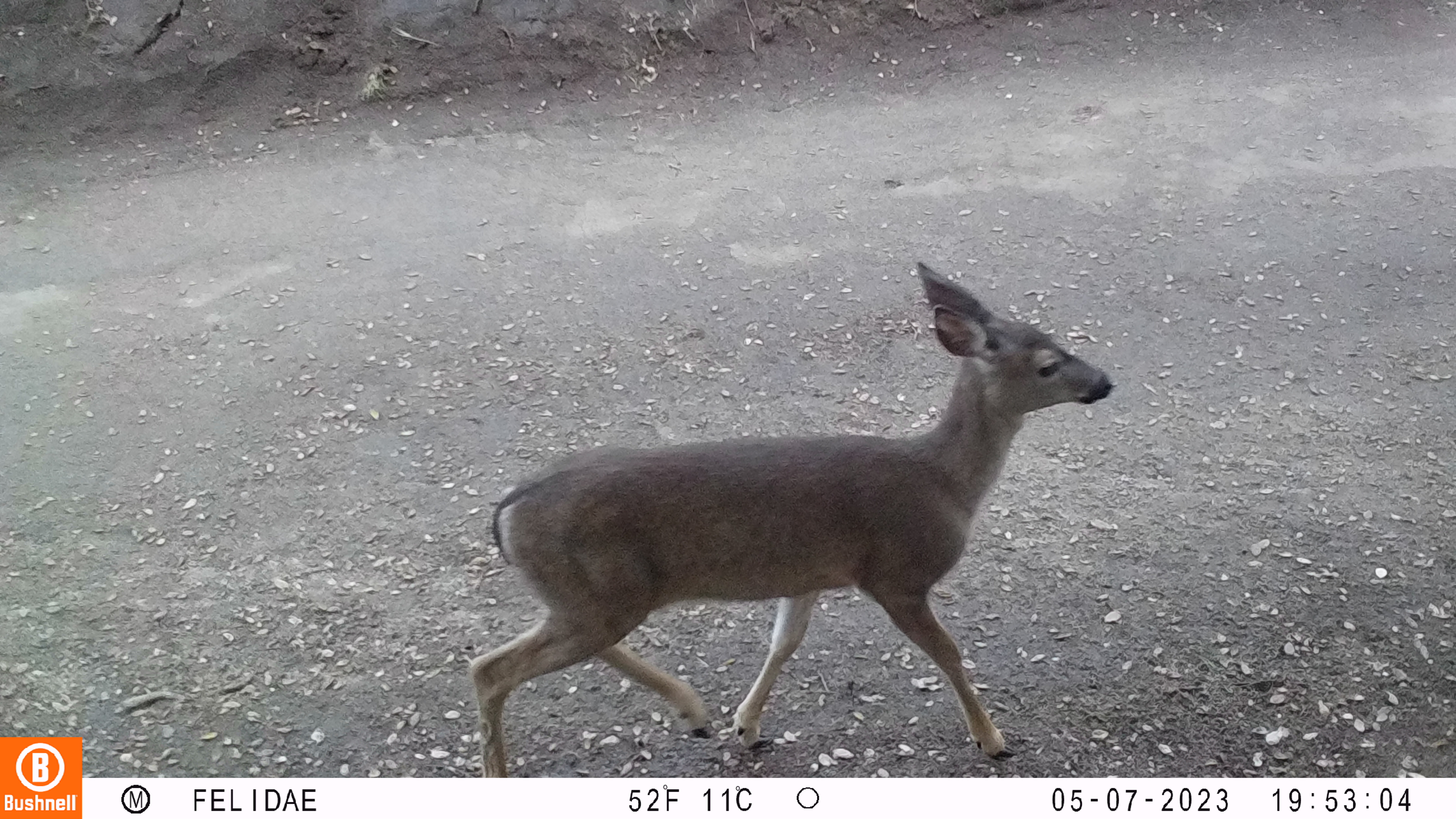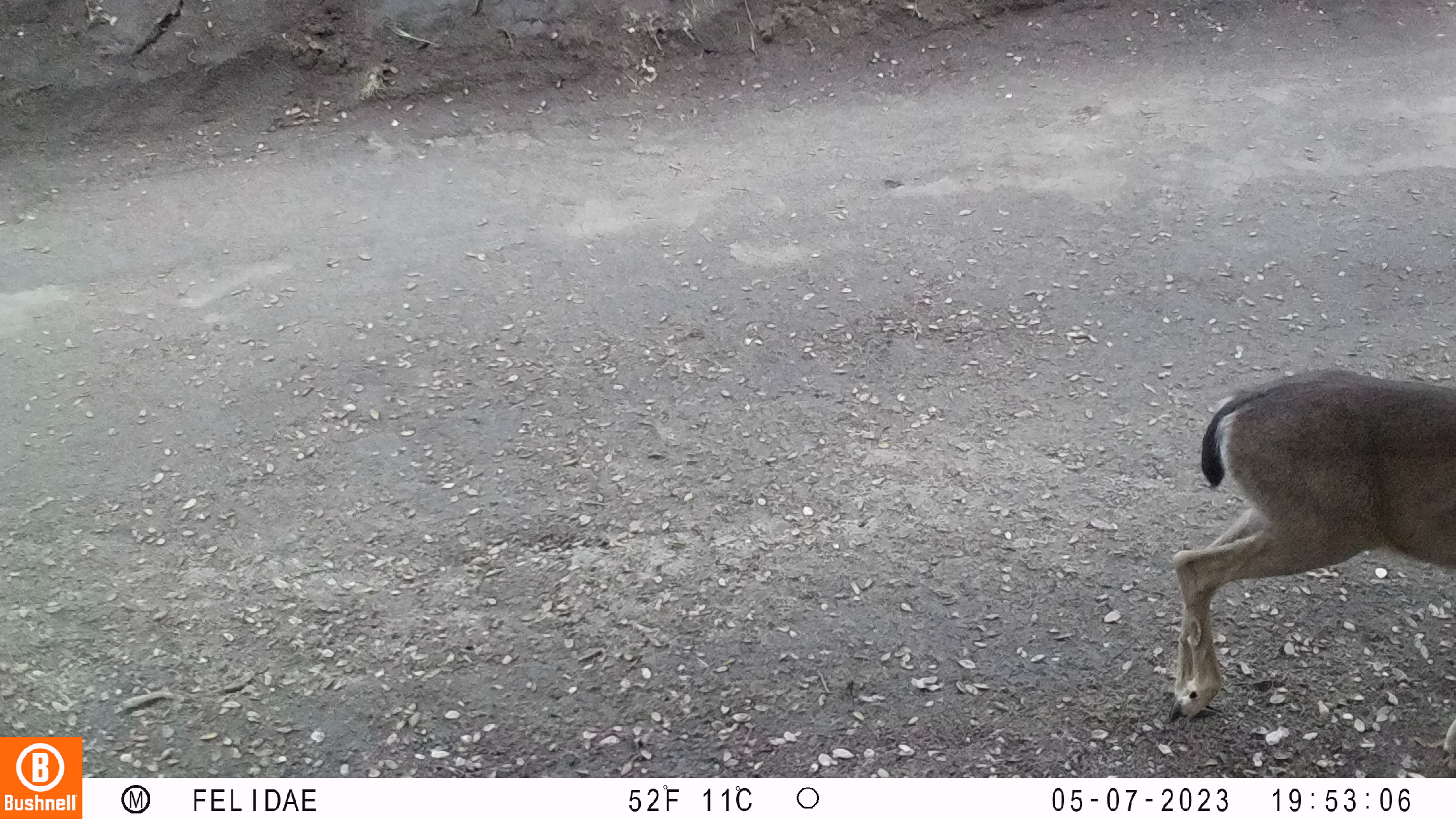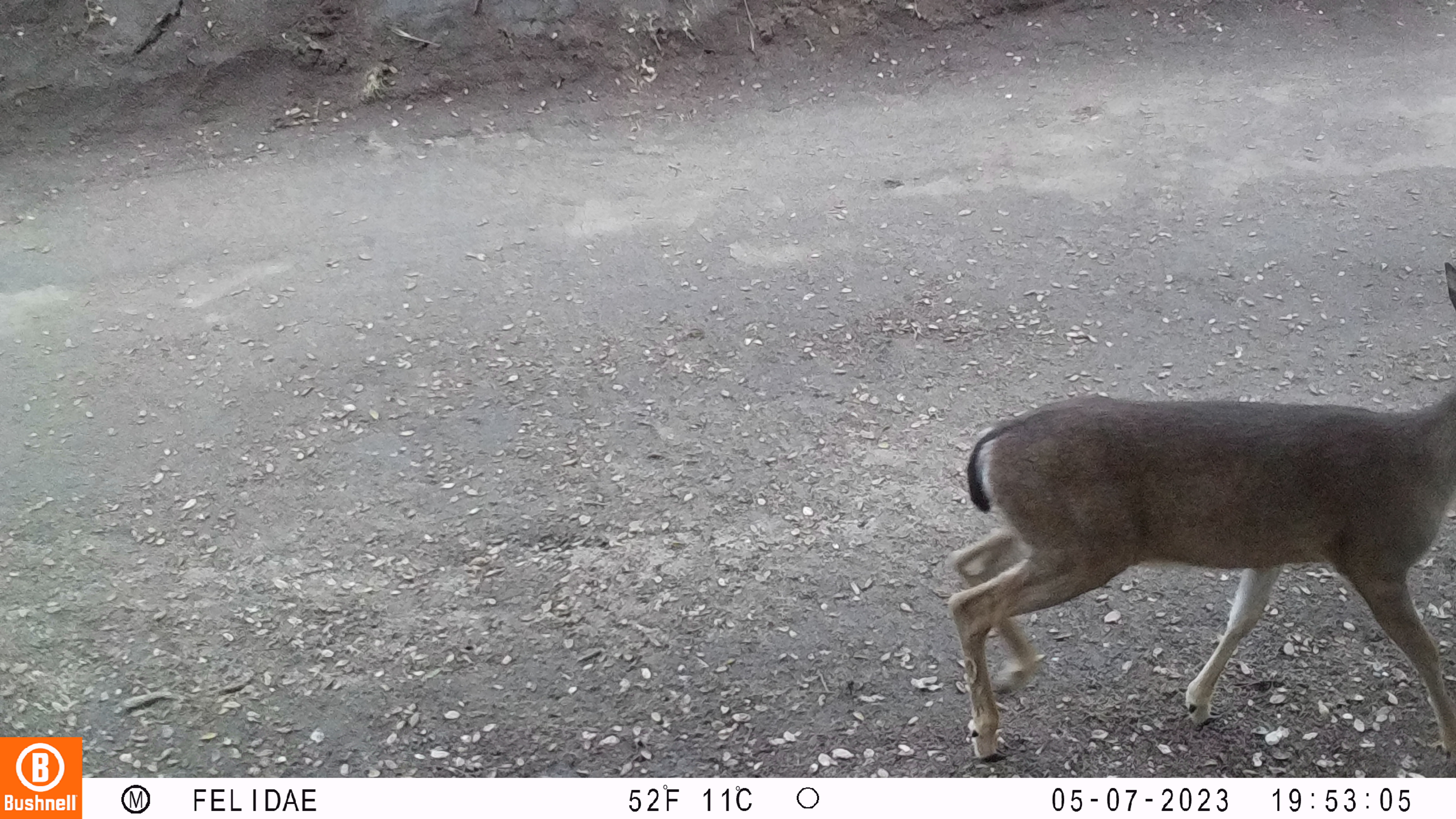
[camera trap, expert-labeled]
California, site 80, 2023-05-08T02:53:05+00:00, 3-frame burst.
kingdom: Animalia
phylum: Chordata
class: Mammalia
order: Artiodactyla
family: Cervidae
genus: Odocoileus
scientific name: Odocoileus hemionus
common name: mule deer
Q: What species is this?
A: Mule deer (Odocoileus hemionus).